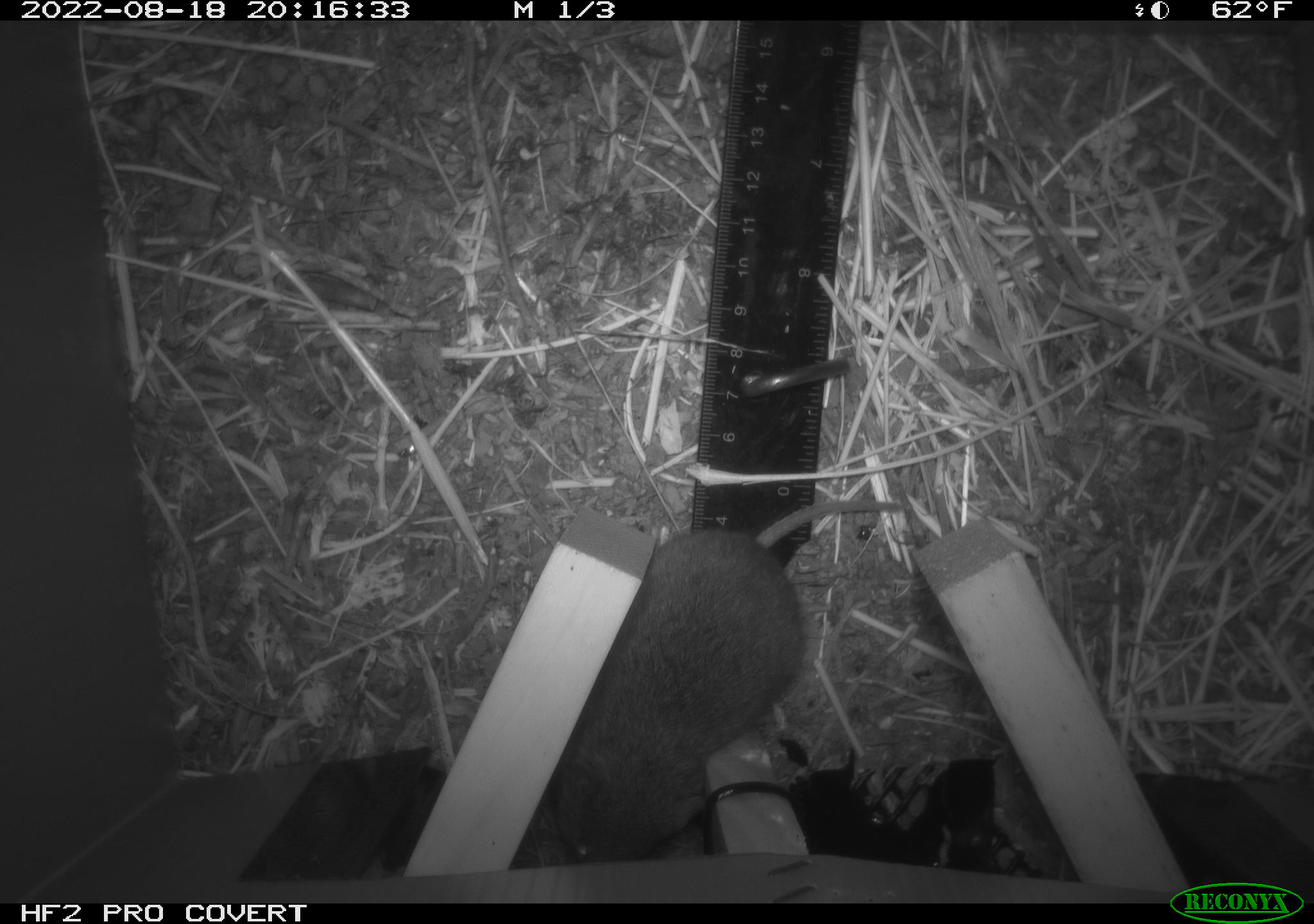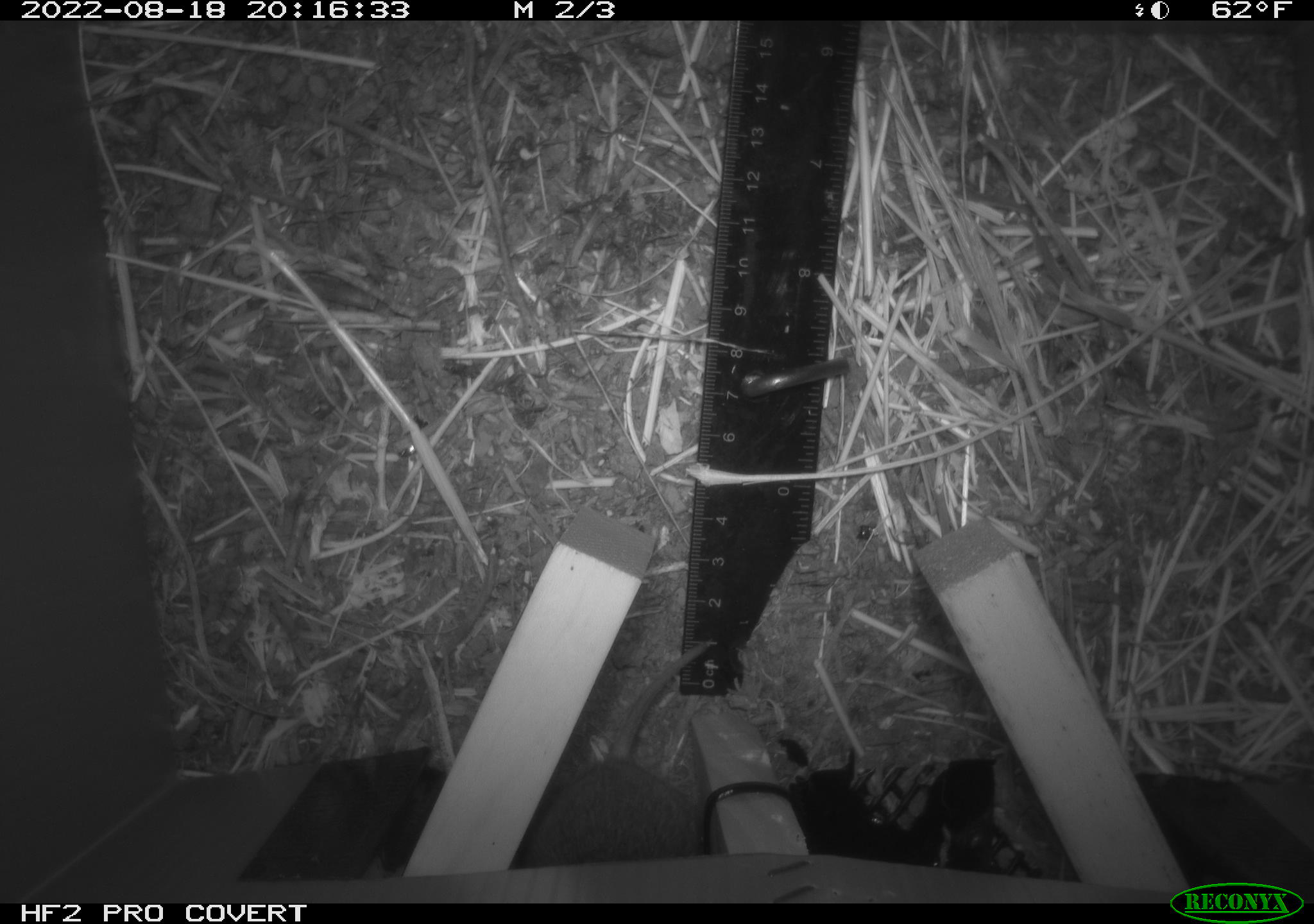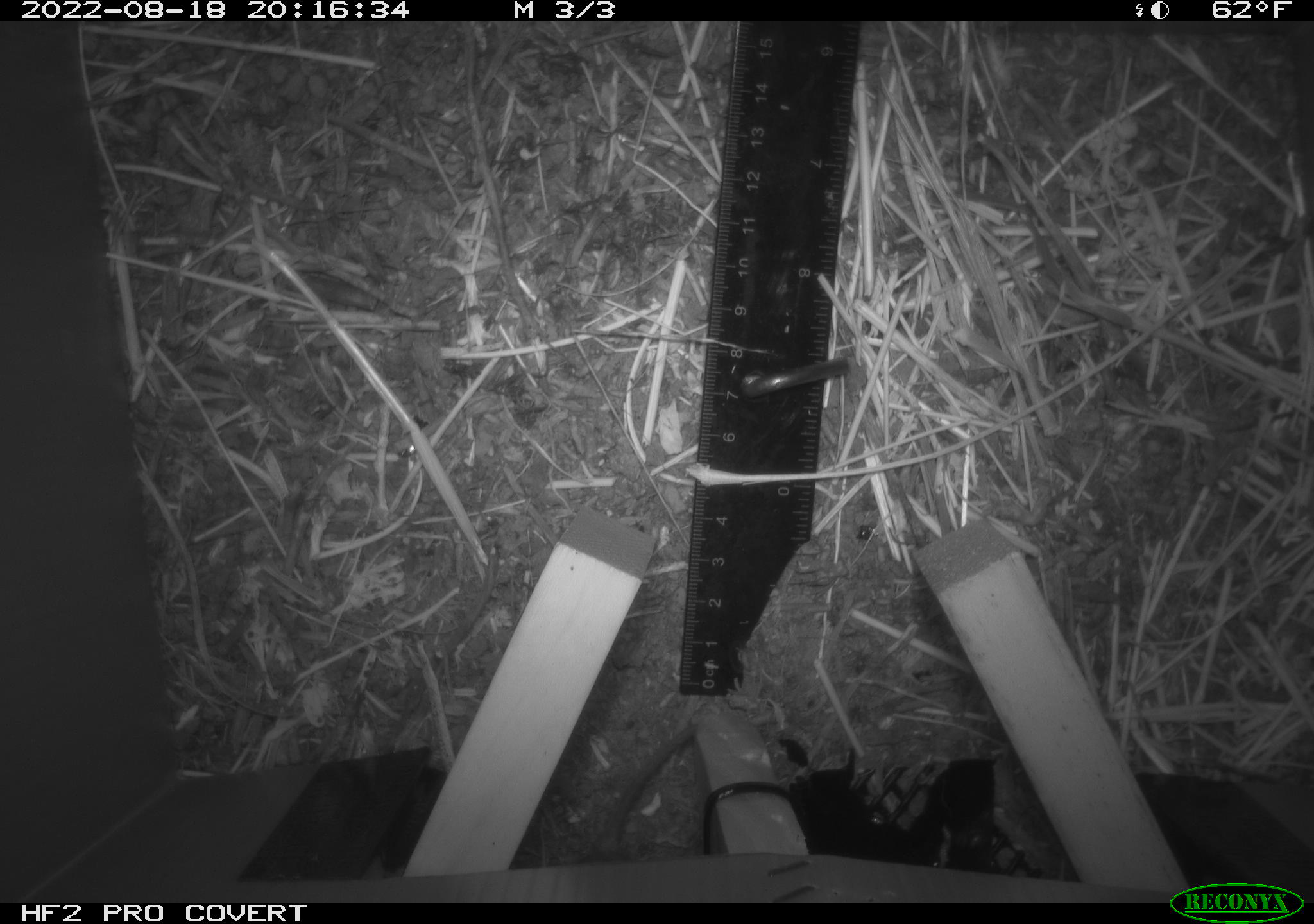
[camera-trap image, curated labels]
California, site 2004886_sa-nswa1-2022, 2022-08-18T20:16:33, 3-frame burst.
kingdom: Animalia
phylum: Chordata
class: Mammalia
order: Rodentia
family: Cricetidae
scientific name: Cricetidae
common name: hamsters, voles, lemmings, and allies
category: cricetidae family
Cricetidae family (hamsters, voles, lemmings, and allies) (Cricetidae).